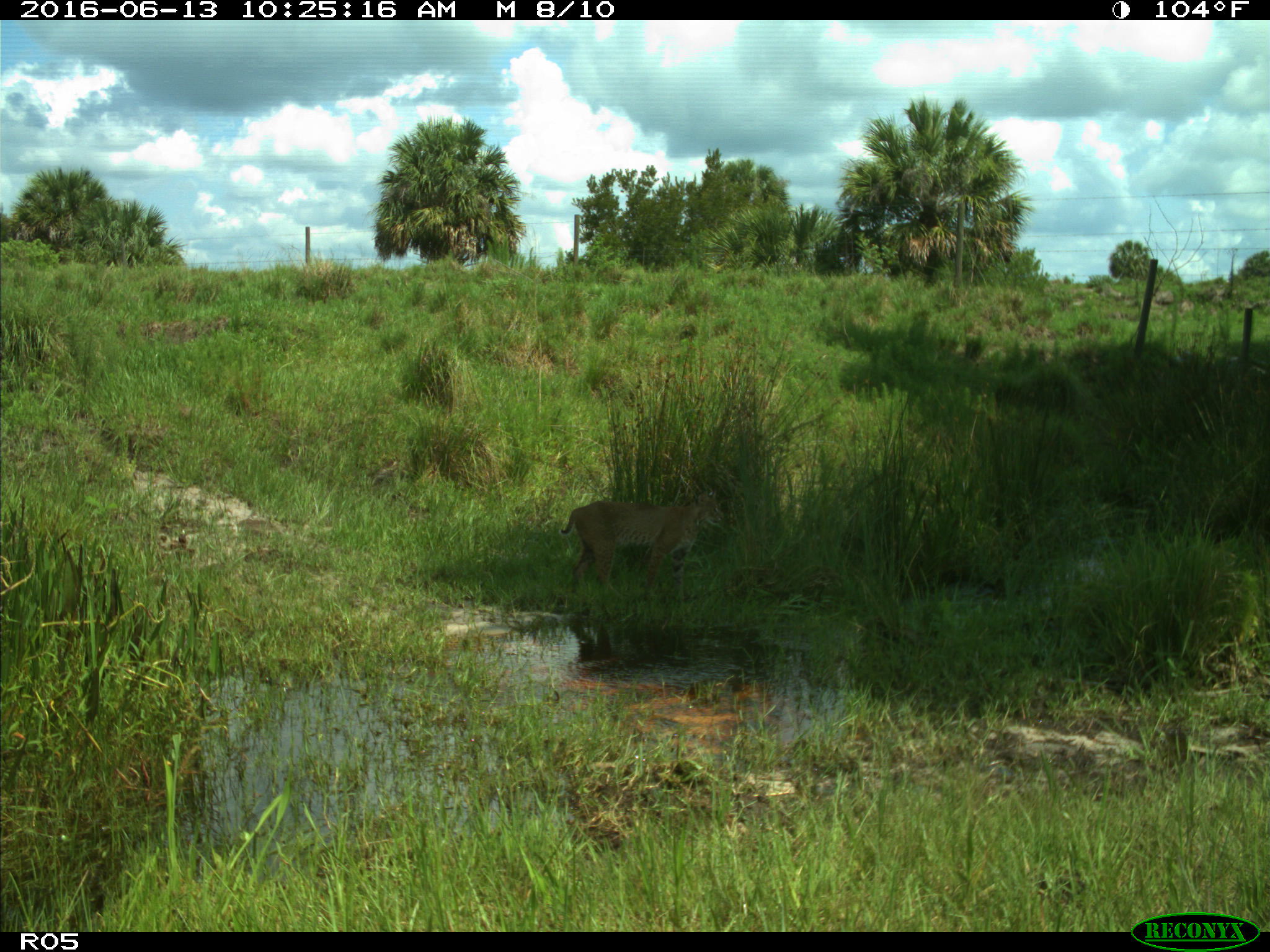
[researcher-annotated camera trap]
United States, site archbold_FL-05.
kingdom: Animalia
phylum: Chordata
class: Mammalia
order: Carnivora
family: Felidae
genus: Lynx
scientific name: Lynx rufus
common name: bobcat